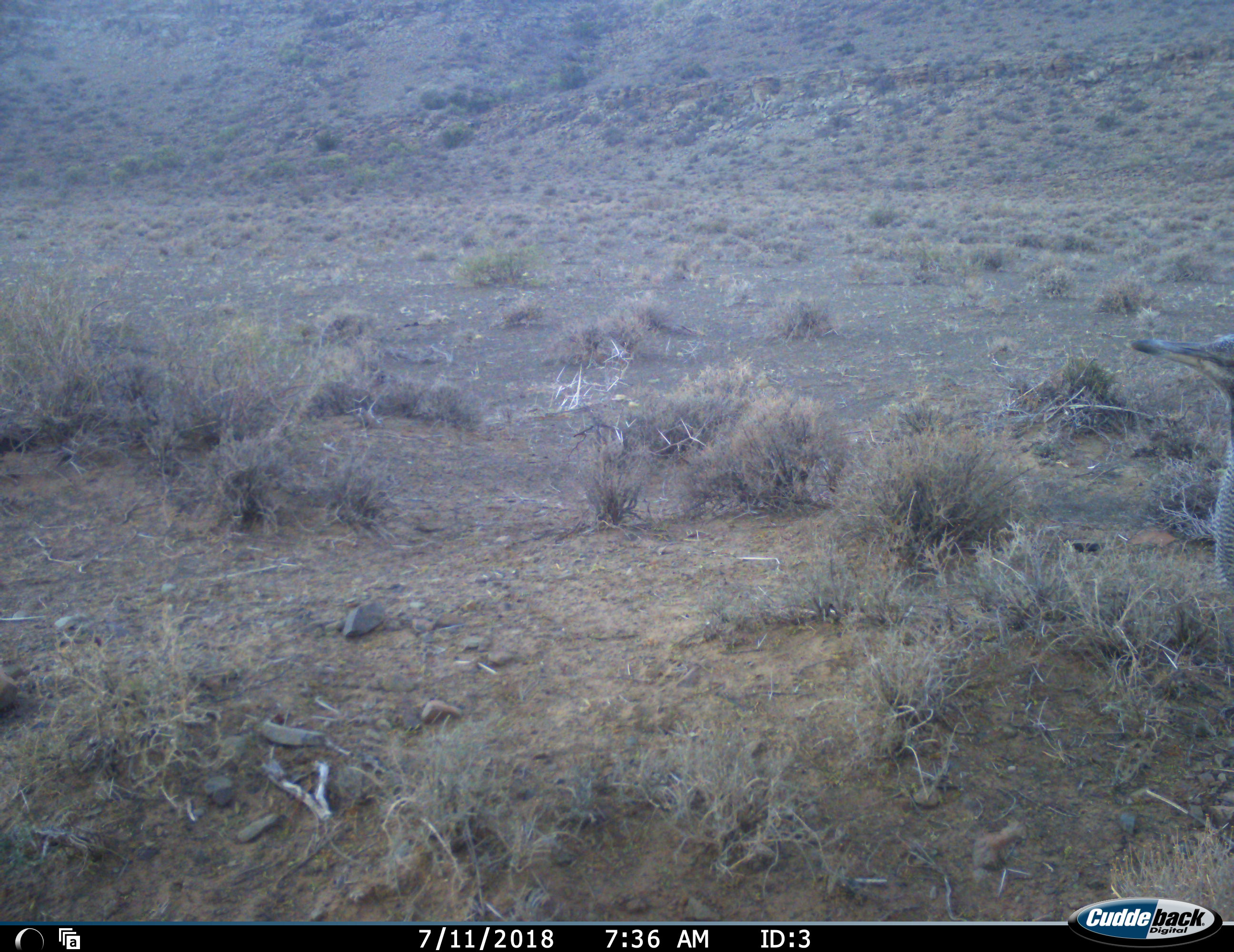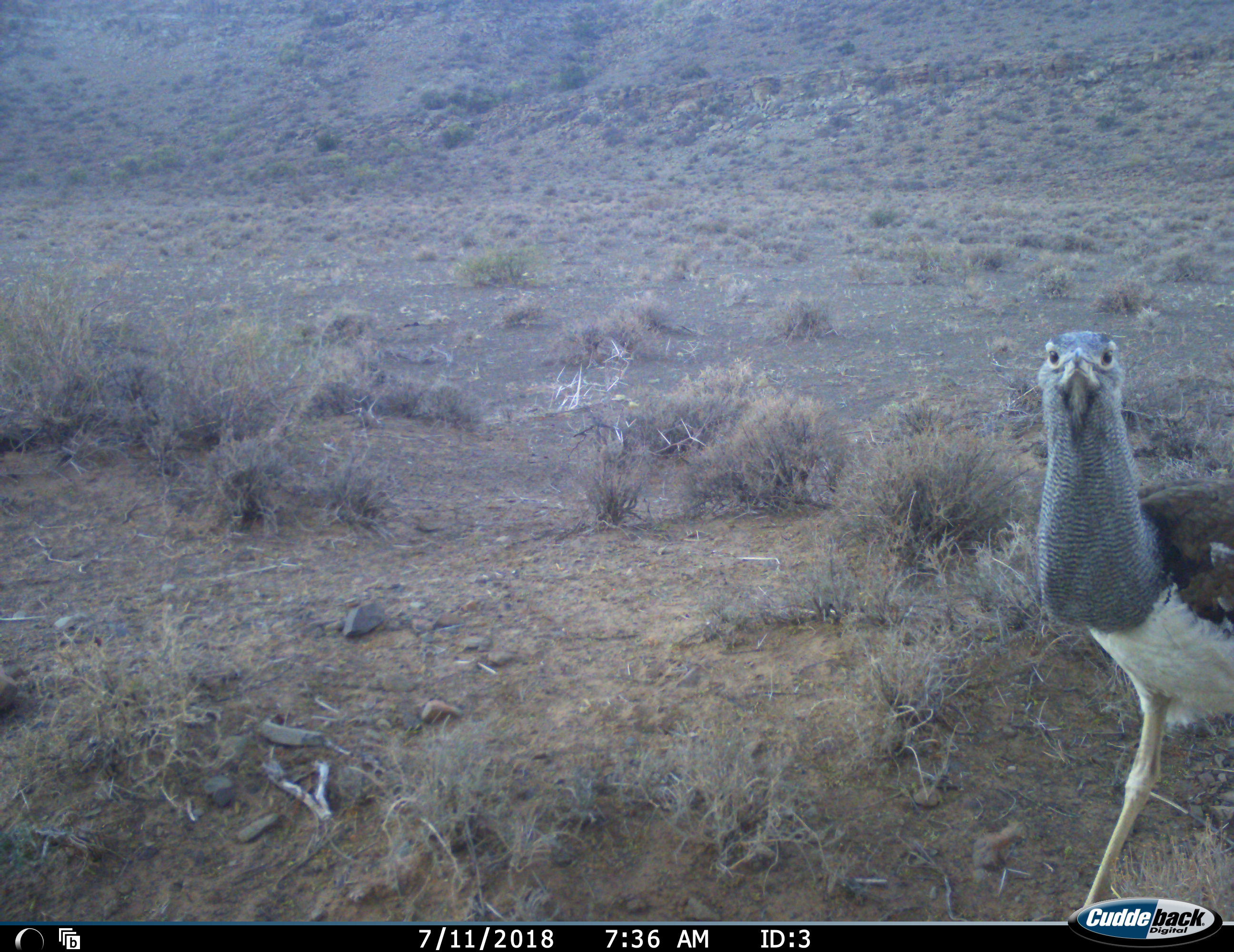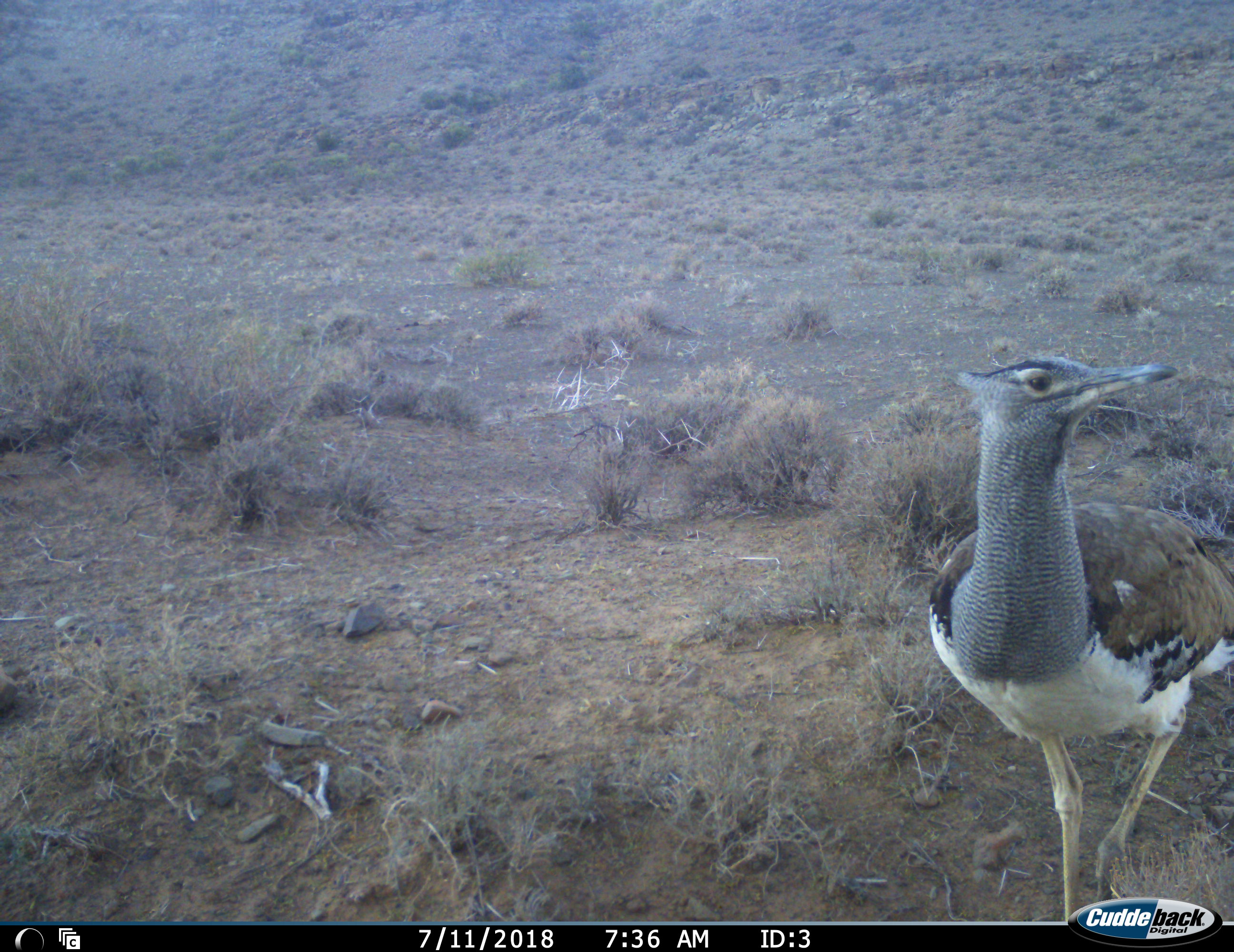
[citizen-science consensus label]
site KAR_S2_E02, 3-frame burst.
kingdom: Animalia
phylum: Chordata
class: Aves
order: Otidiformes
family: Otididae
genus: Ardeotis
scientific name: Ardeotis kori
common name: kori bustard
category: bustardkori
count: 1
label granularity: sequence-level